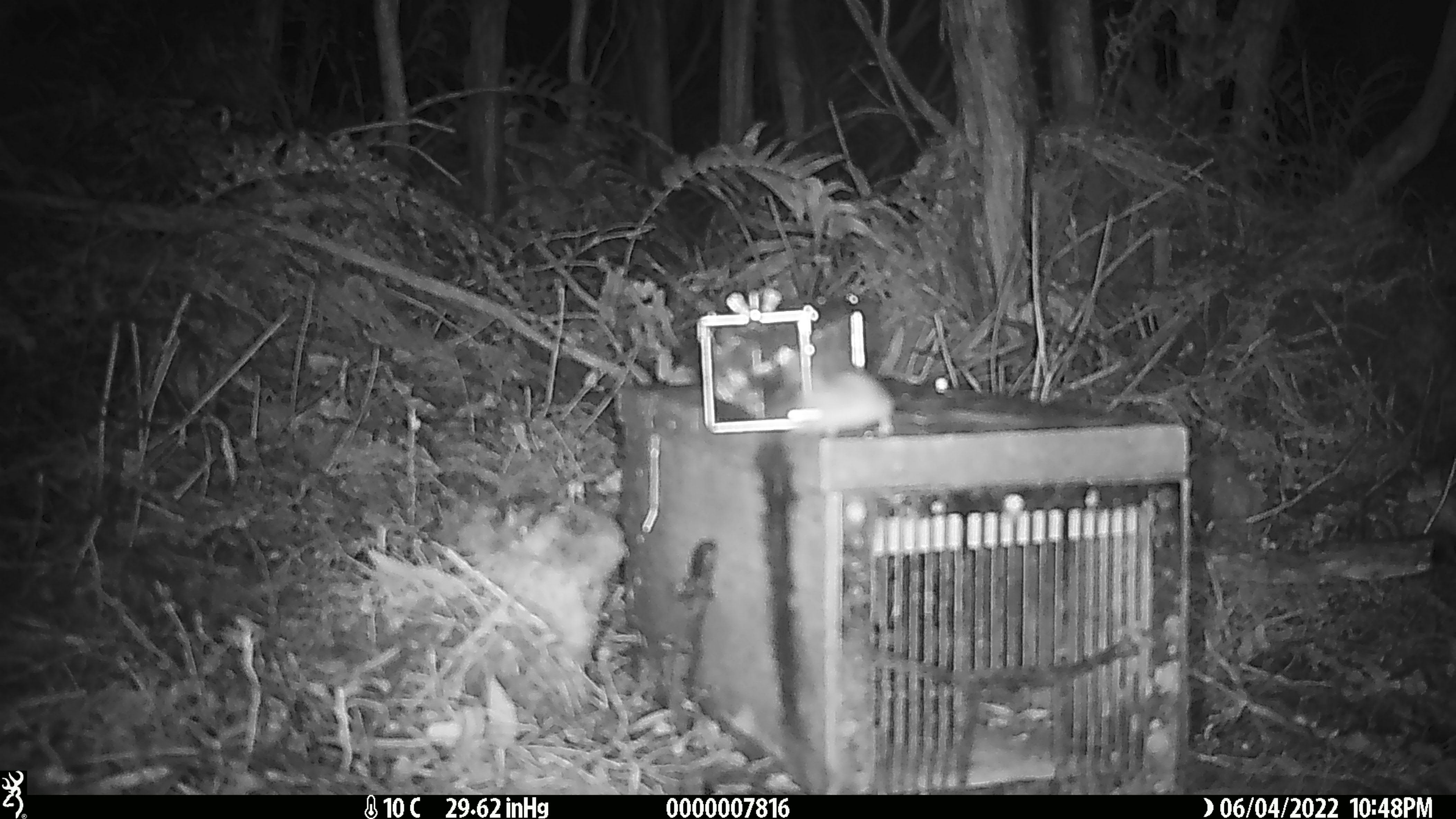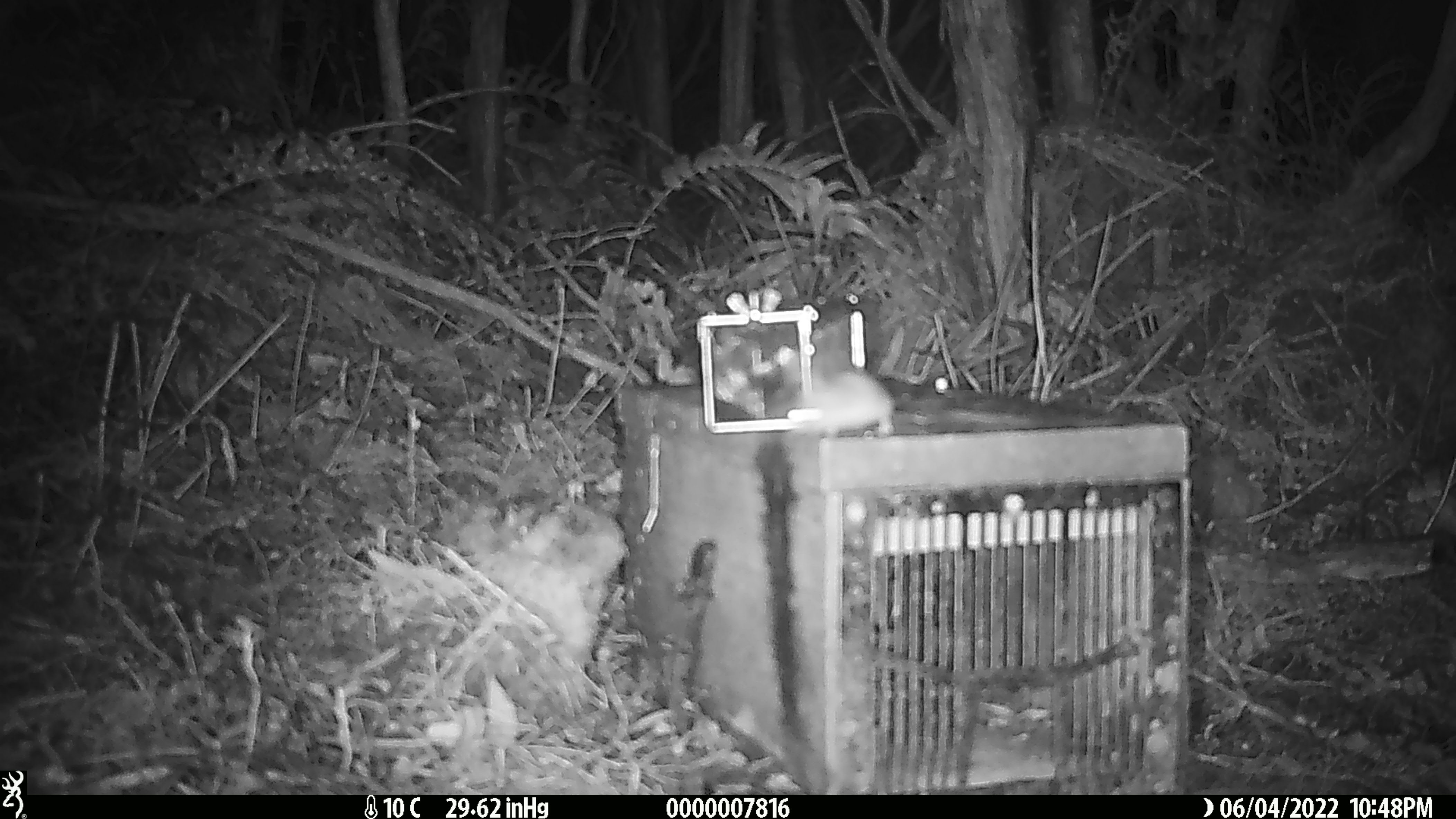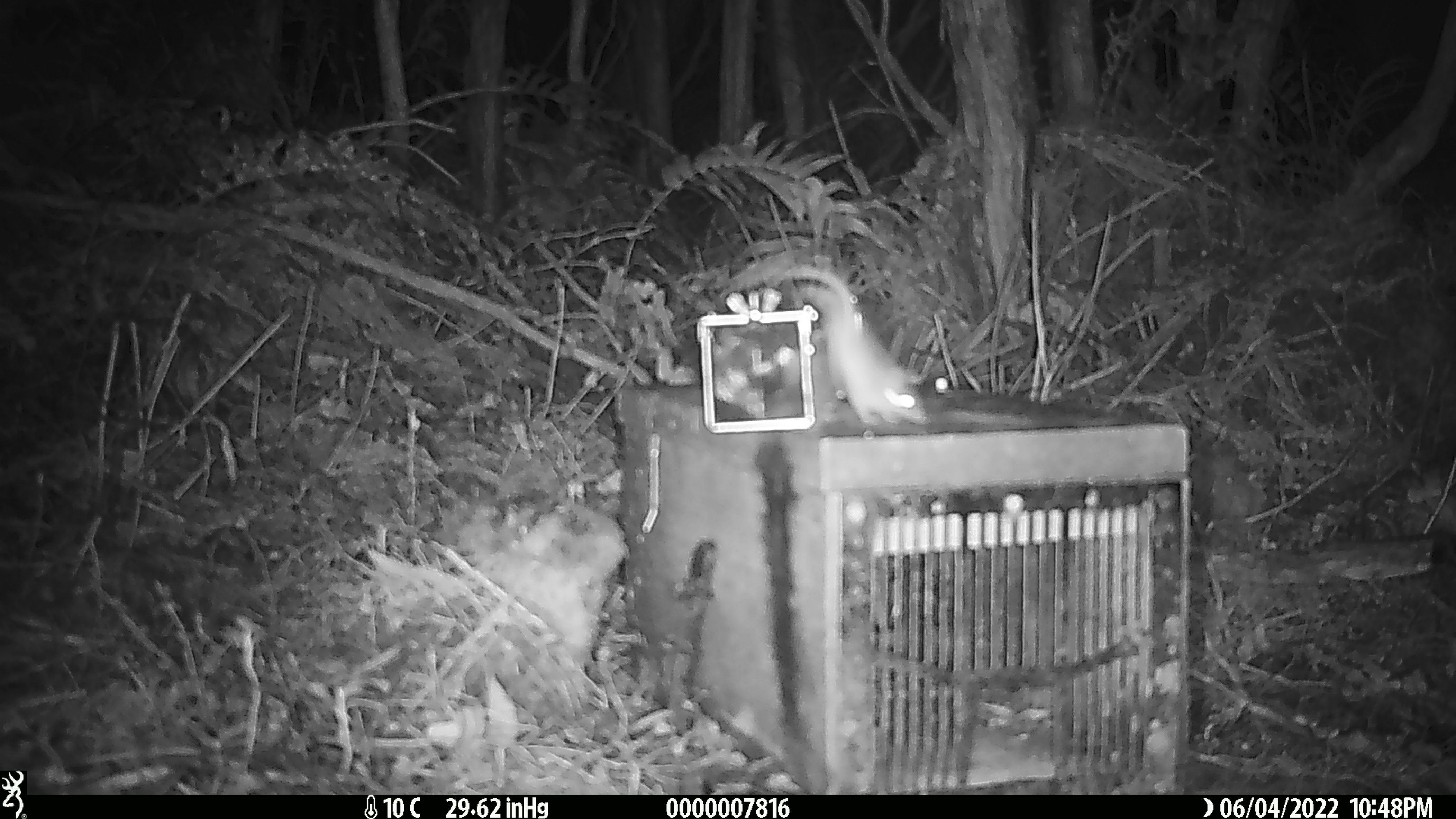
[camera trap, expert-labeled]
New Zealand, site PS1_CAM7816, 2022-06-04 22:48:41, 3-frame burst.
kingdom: Animalia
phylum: Chordata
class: Mammalia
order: Rodentia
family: Muridae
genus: Mus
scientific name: Mus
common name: mouse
Mouse (Mus).